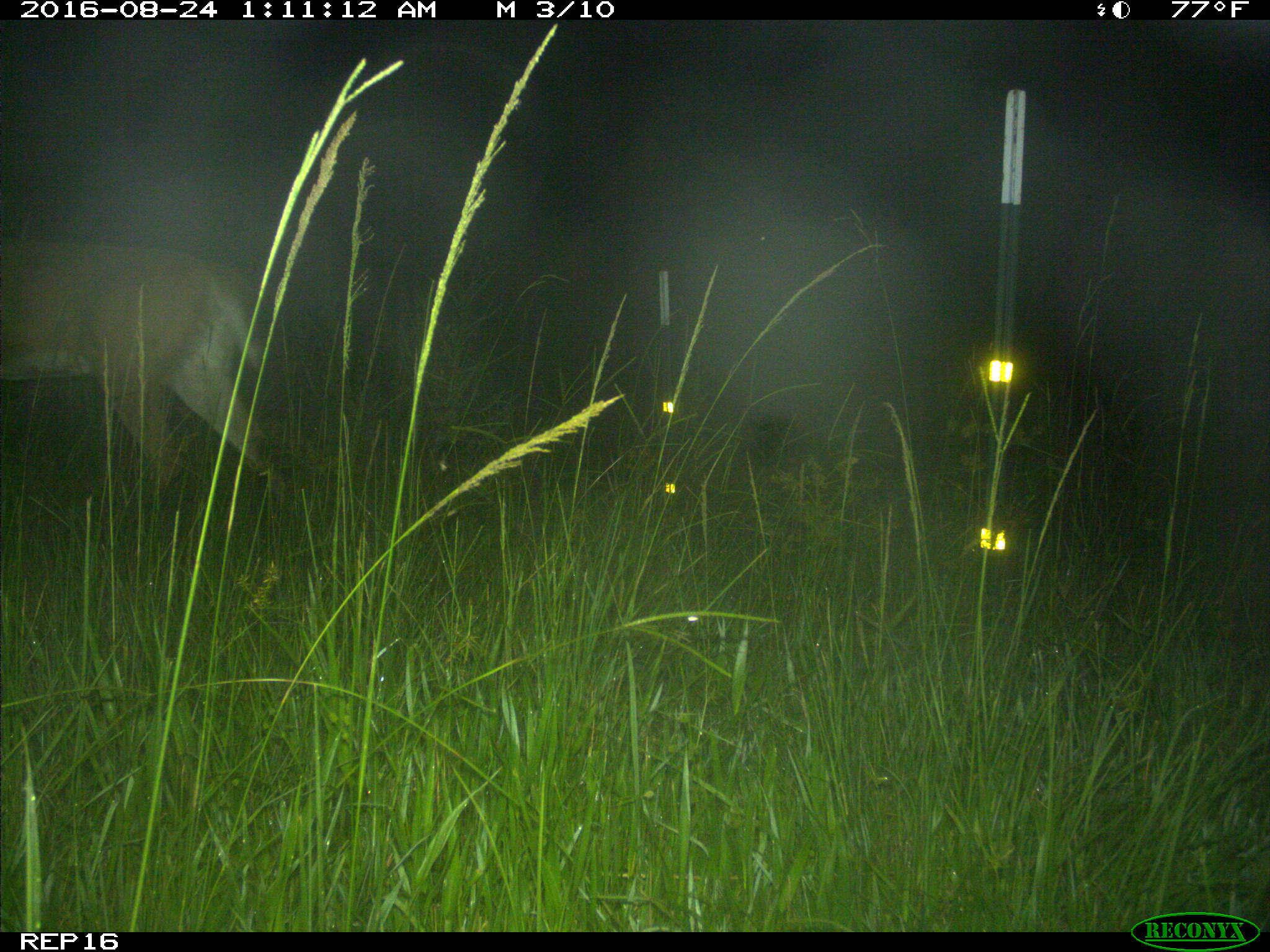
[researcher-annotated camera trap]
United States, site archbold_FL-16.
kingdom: Animalia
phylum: Chordata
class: Mammalia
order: Artiodactyla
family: Cervidae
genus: Odocoileus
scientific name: Odocoileus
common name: deer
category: unidentified deer